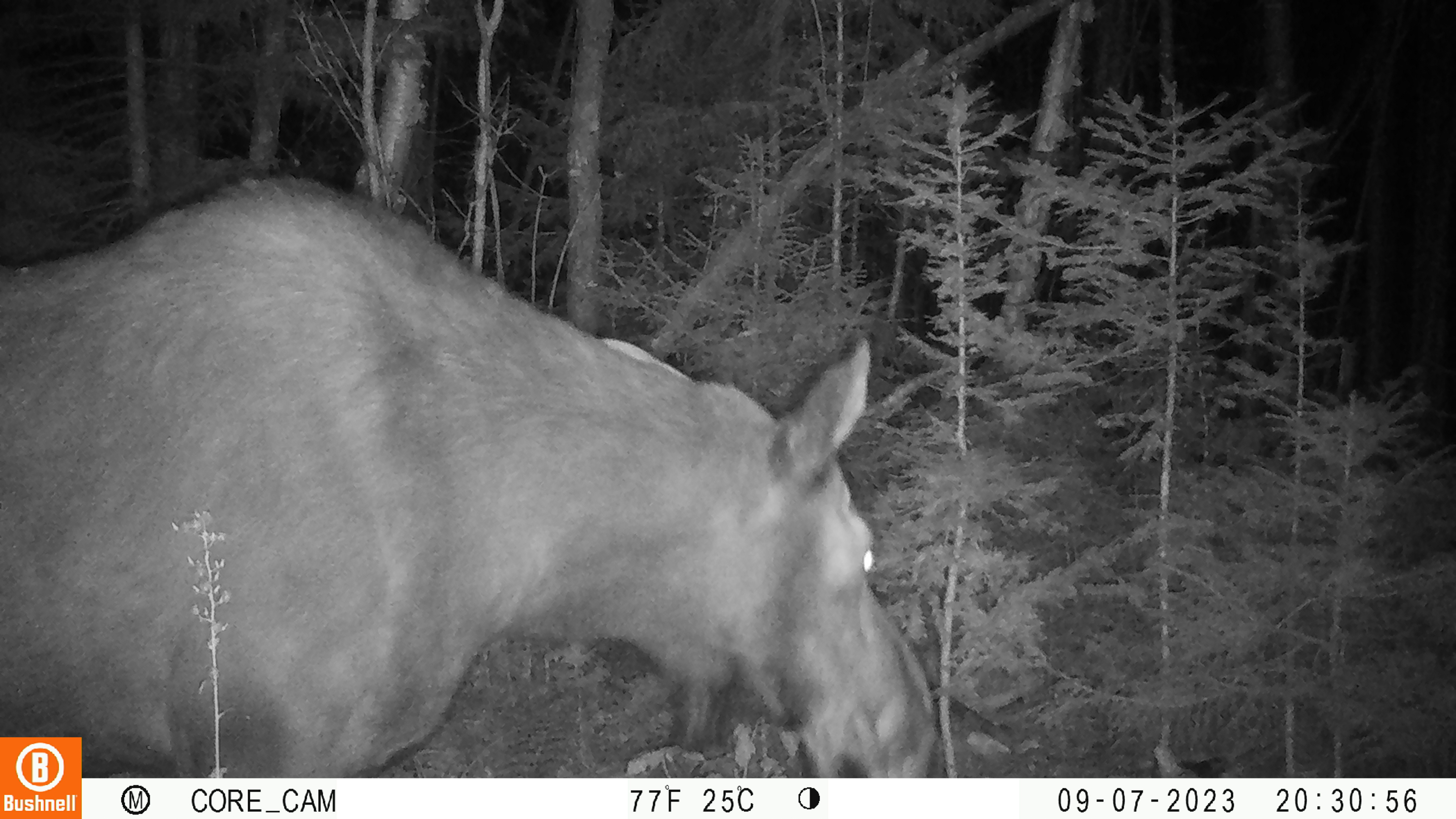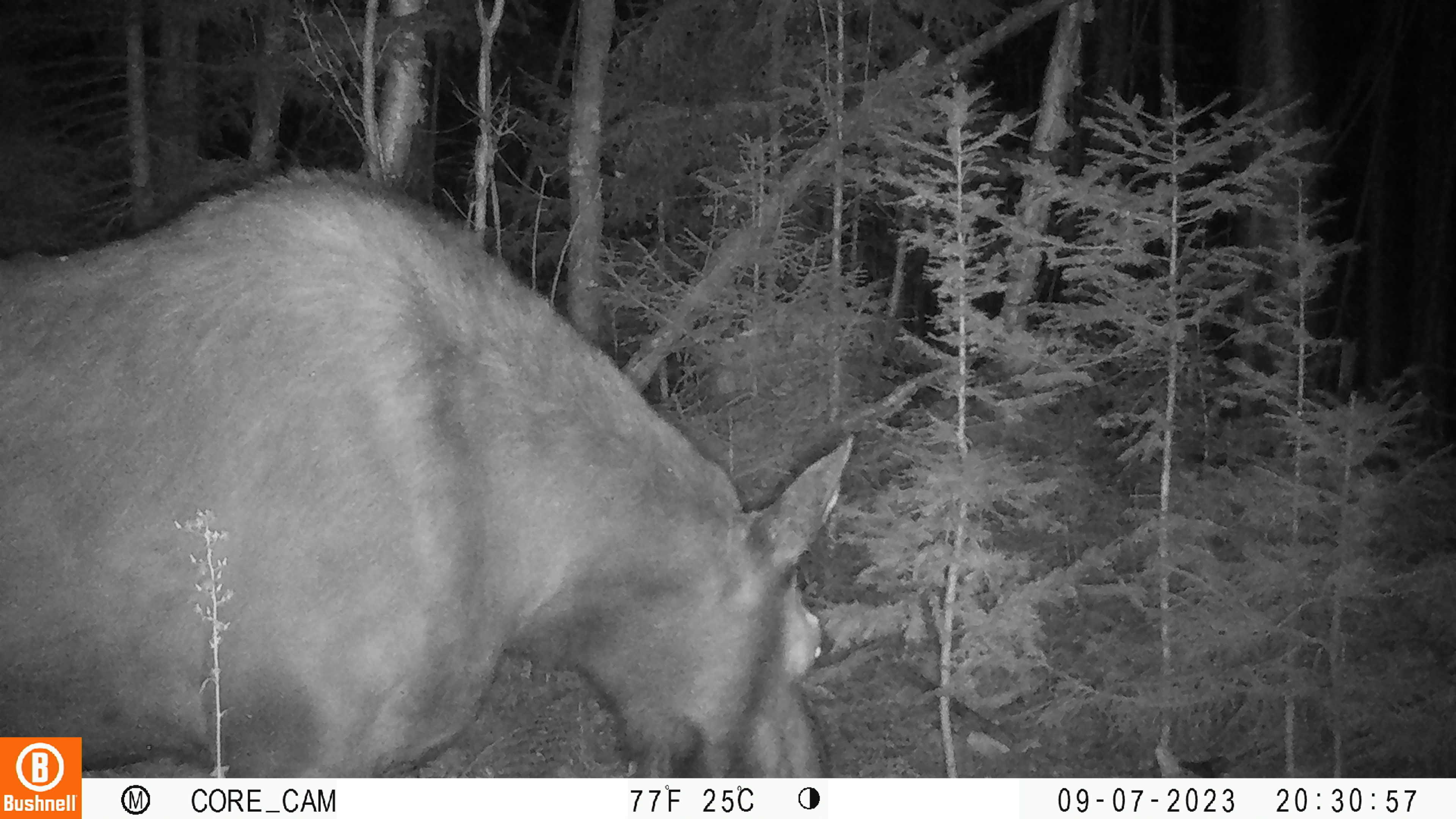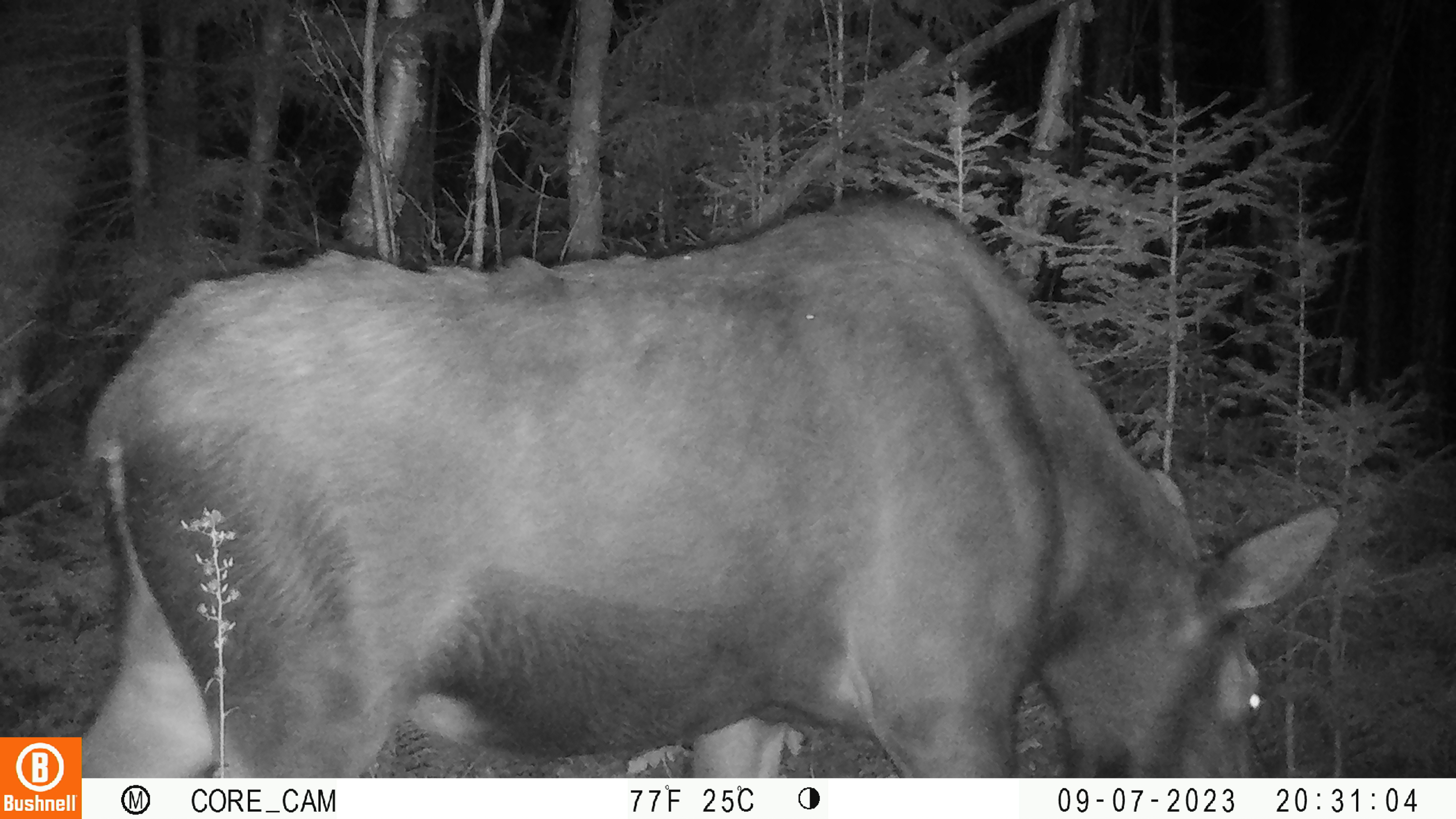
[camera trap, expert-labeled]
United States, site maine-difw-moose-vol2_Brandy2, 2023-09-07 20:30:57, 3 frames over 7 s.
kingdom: Animalia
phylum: Chordata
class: Mammalia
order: Artiodactyla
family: Cervidae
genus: Alces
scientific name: Alces alces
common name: moose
Moose (Alces alces).